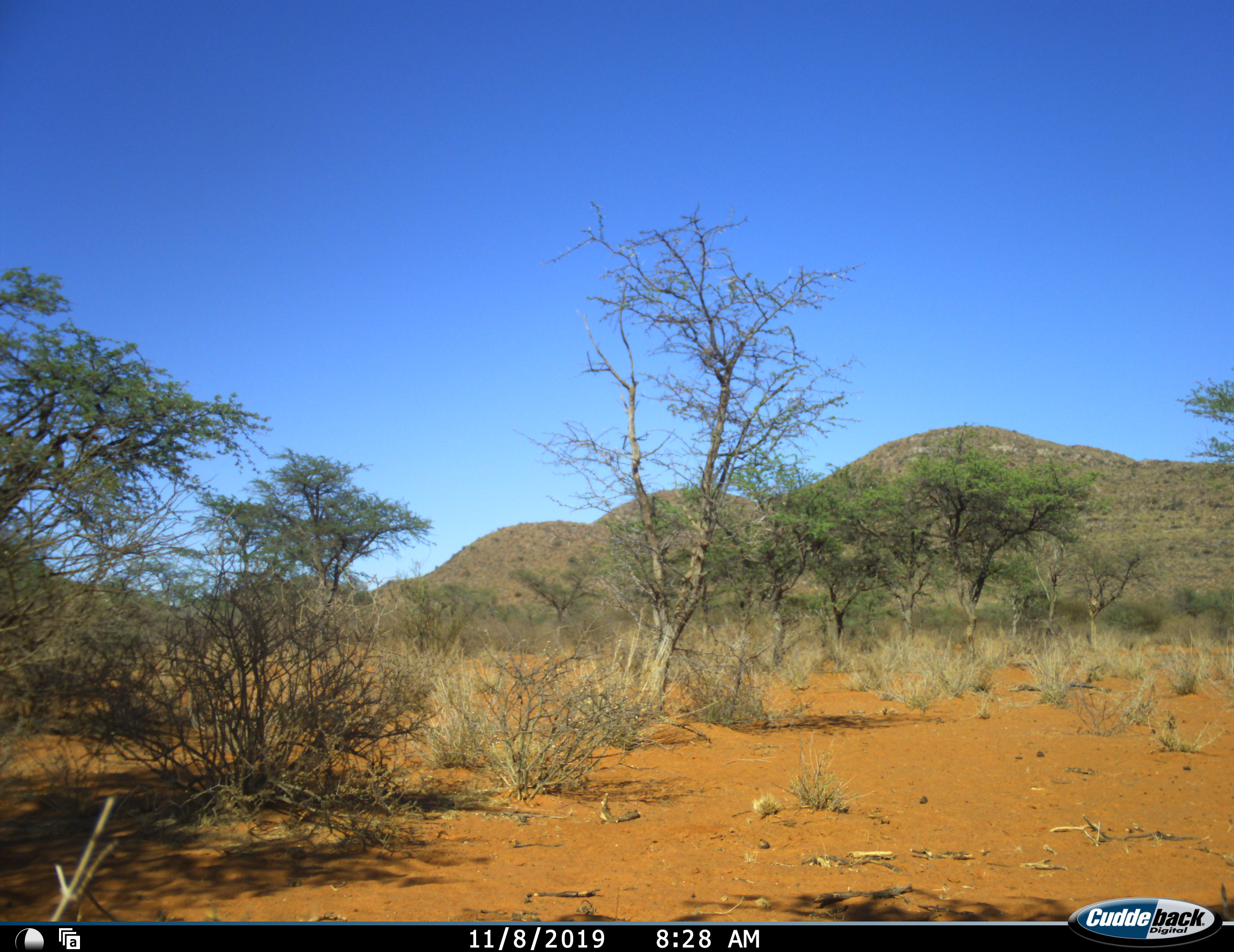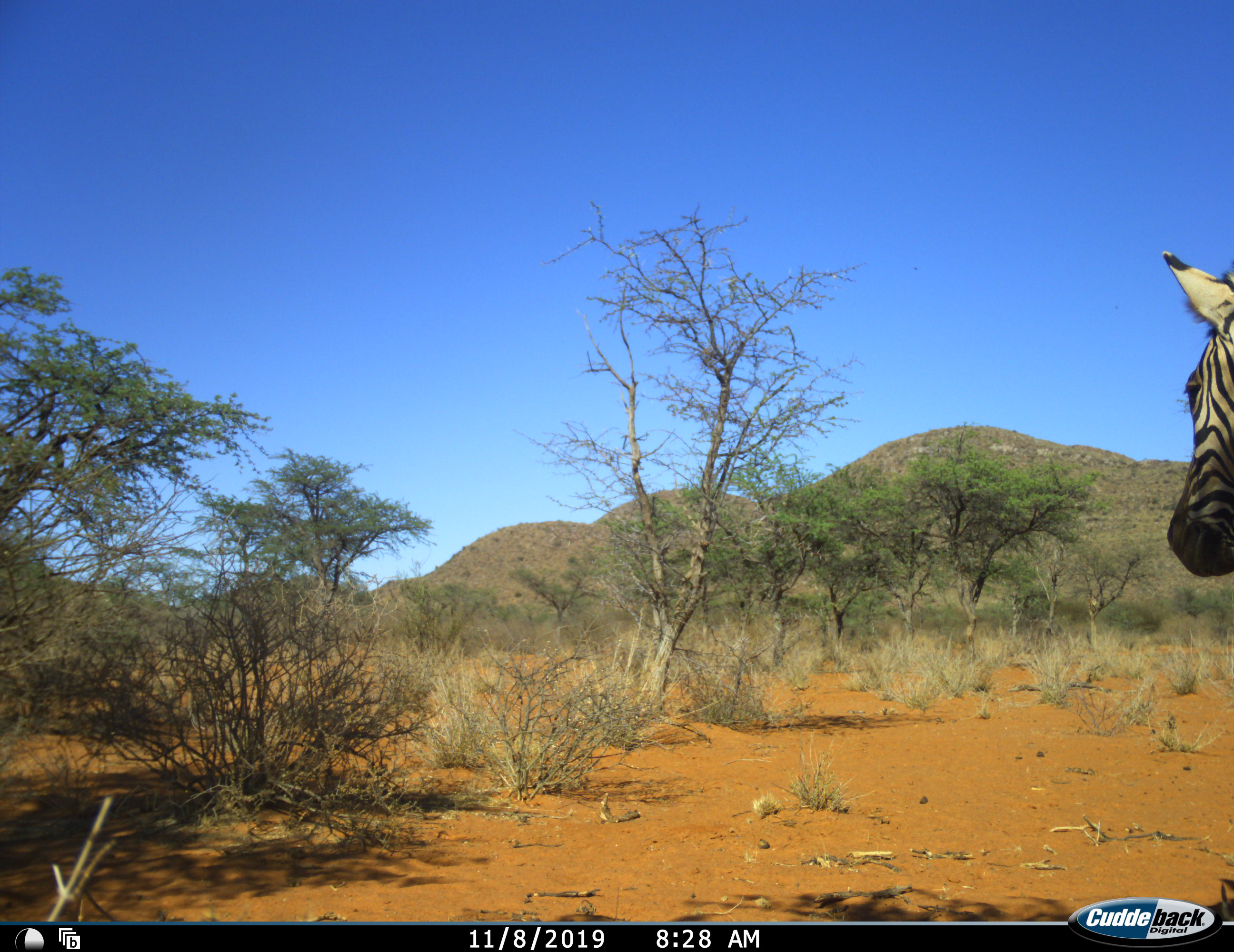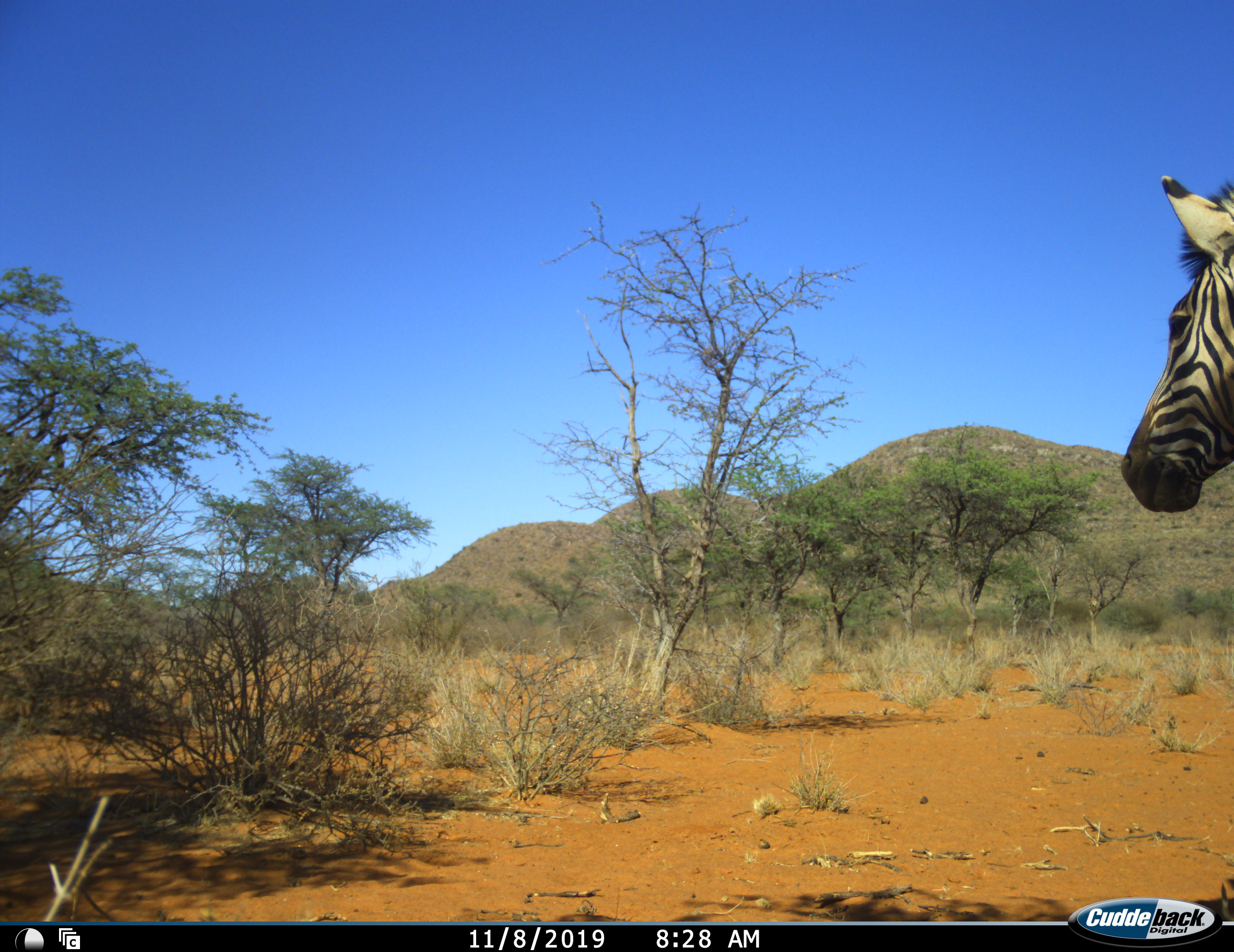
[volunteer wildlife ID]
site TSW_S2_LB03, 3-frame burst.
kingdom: Animalia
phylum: Chordata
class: Mammalia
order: Perissodactyla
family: Equidae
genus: Equus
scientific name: Equus quagga burchellii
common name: burchell's zebra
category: zebraburchells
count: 1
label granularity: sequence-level